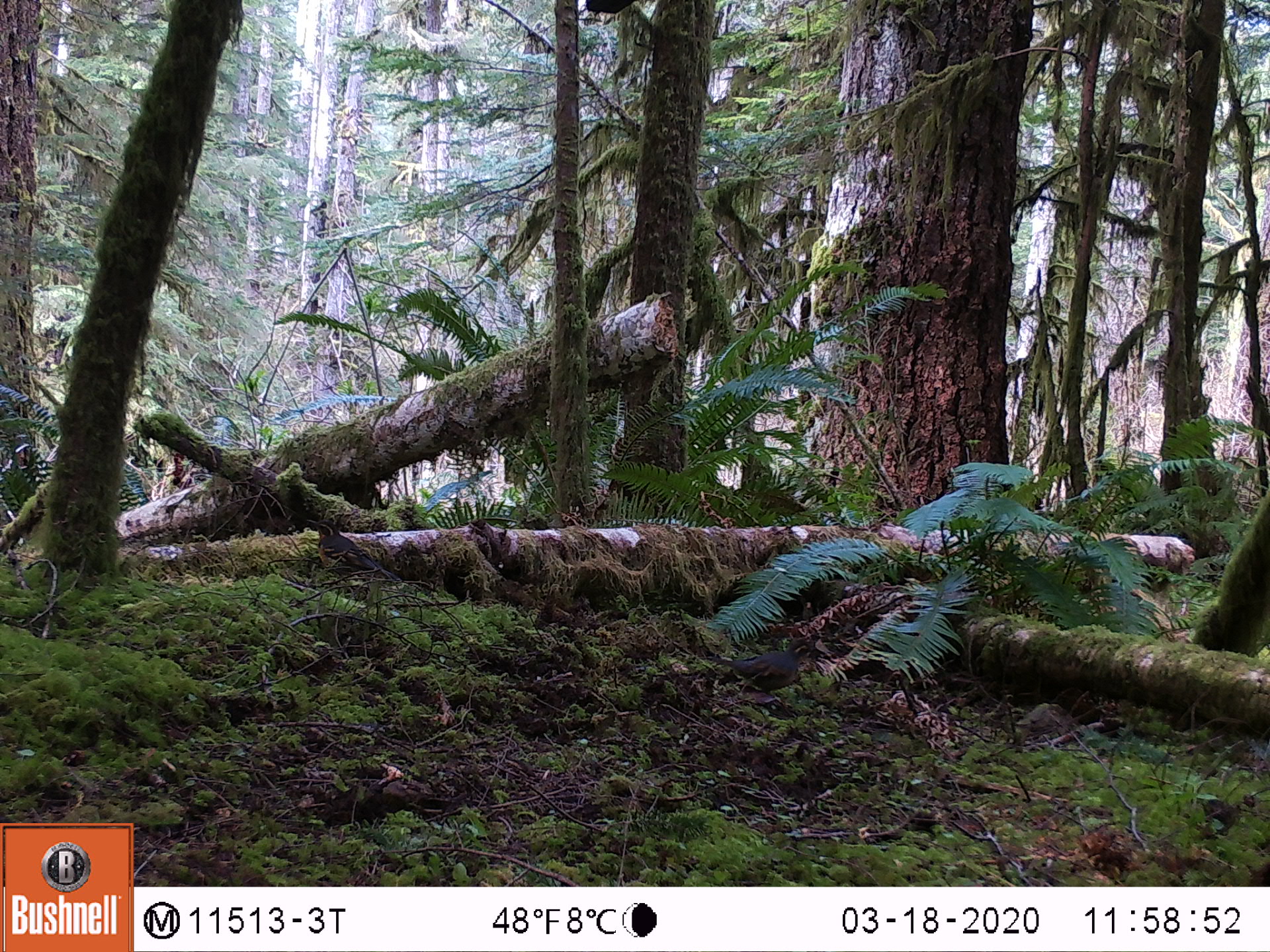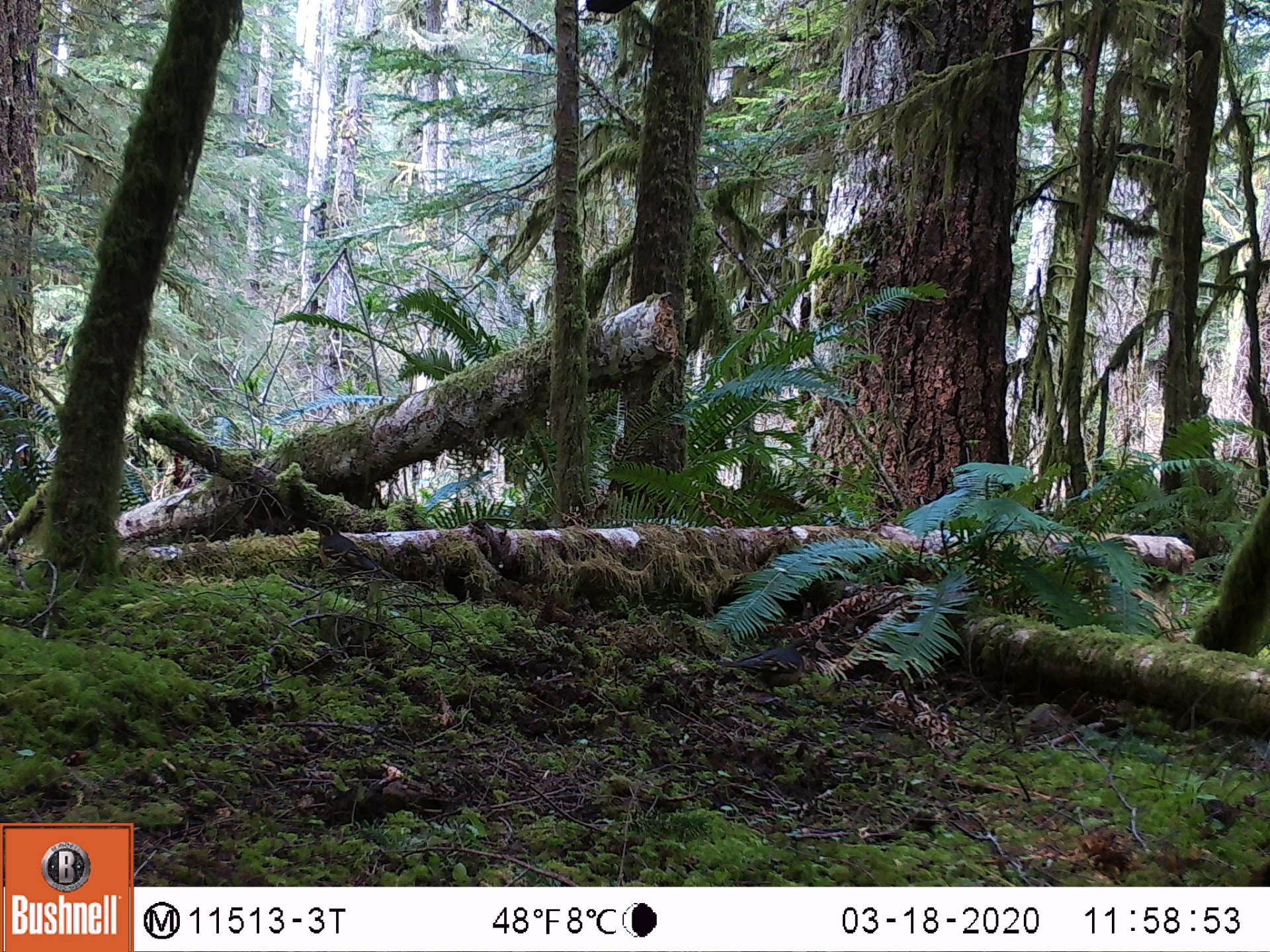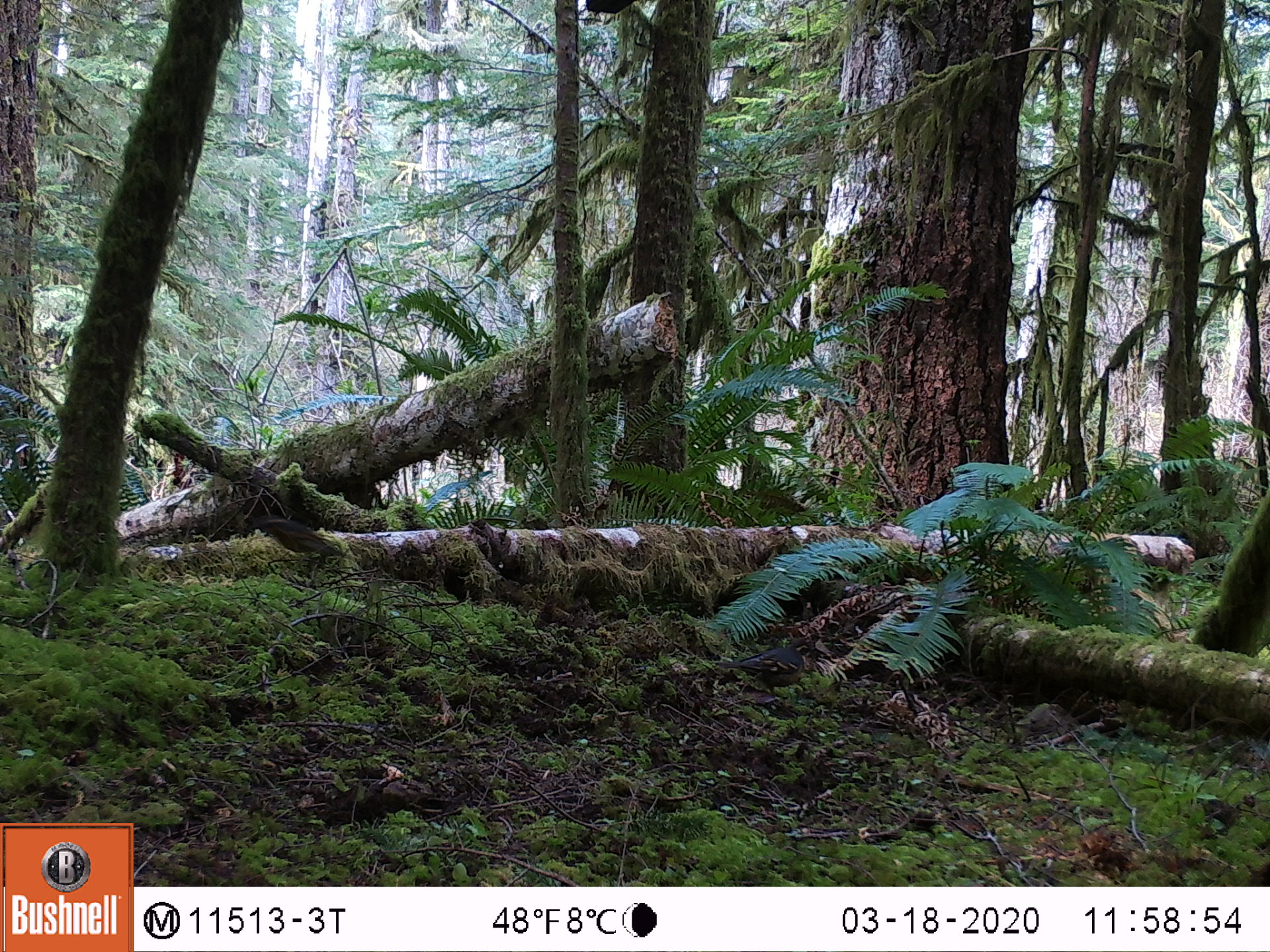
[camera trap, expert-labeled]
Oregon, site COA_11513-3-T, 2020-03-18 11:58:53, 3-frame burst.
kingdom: Animalia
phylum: Chordata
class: Aves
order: Passeriformes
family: Turdidae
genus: Ixoreus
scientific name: Ixoreus naevius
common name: varied thrush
Varied thrush (Ixoreus naevius).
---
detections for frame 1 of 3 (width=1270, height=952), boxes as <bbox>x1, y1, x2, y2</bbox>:
varied thrush: <bbox>715, 635, 812, 700</bbox>; <bbox>305, 519, 395, 586</bbox>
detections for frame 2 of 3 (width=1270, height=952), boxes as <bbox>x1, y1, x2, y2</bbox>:
varied thrush: <bbox>313, 517, 398, 588</bbox>; <bbox>723, 632, 817, 695</bbox>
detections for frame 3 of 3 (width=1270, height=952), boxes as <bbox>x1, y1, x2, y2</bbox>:
varied thrush: <bbox>721, 633, 817, 698</bbox>; <bbox>255, 502, 345, 570</bbox>